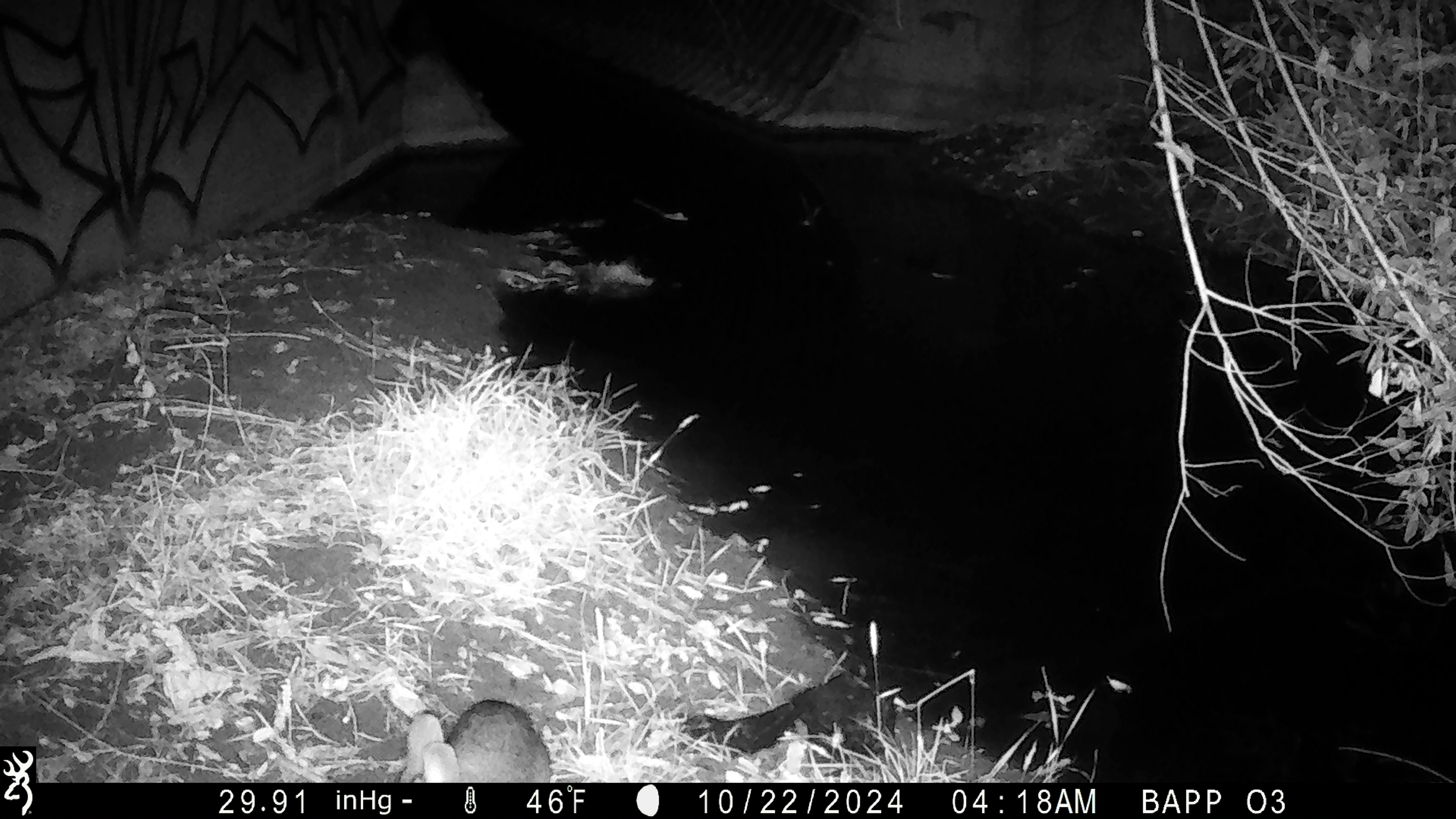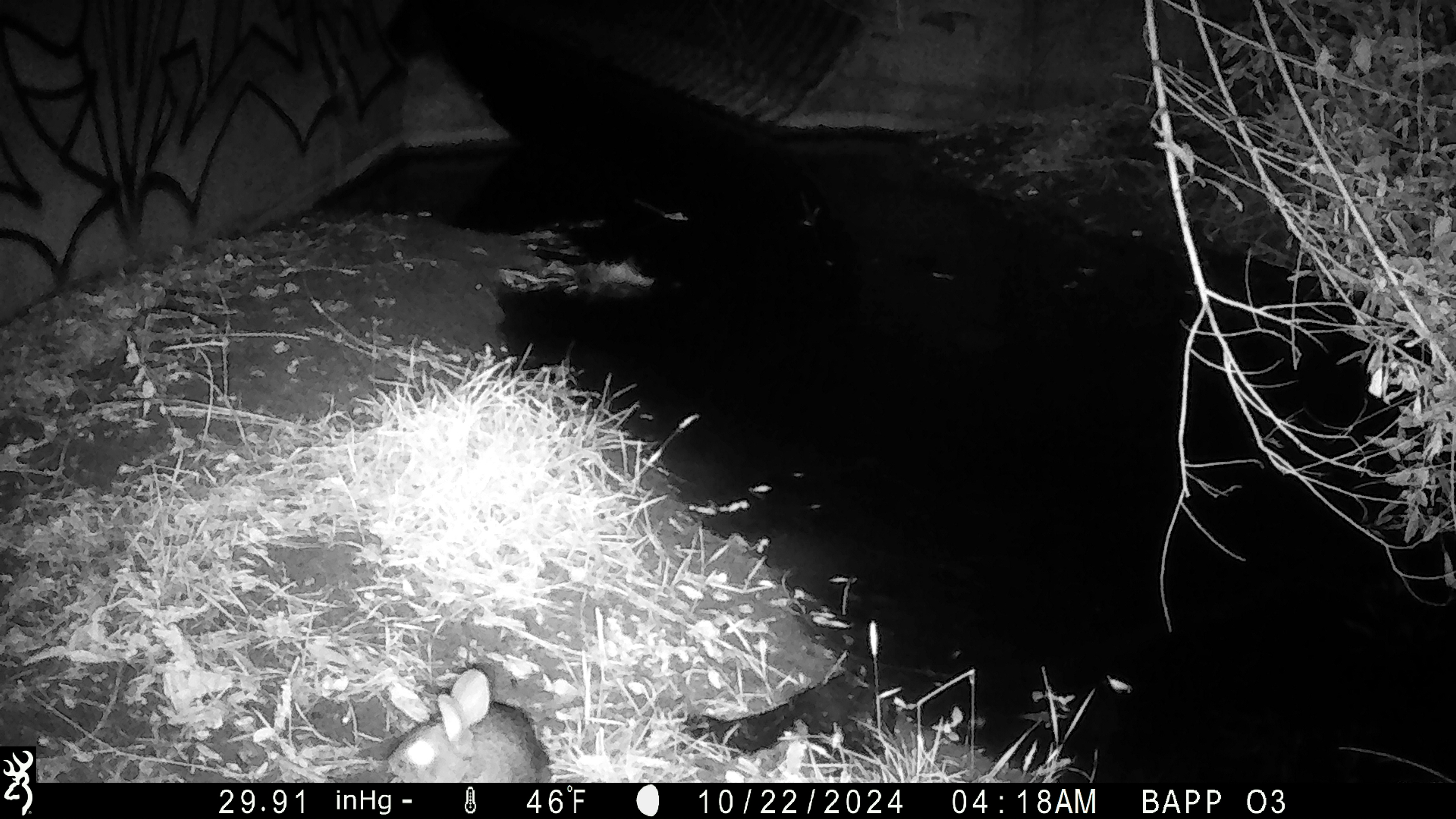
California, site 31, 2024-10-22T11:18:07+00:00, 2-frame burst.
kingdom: Animalia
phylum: Chordata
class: Mammalia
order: Lagomorpha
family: Leporidae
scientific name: Leporidae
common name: rabbit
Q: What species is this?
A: Rabbit (Leporidae).